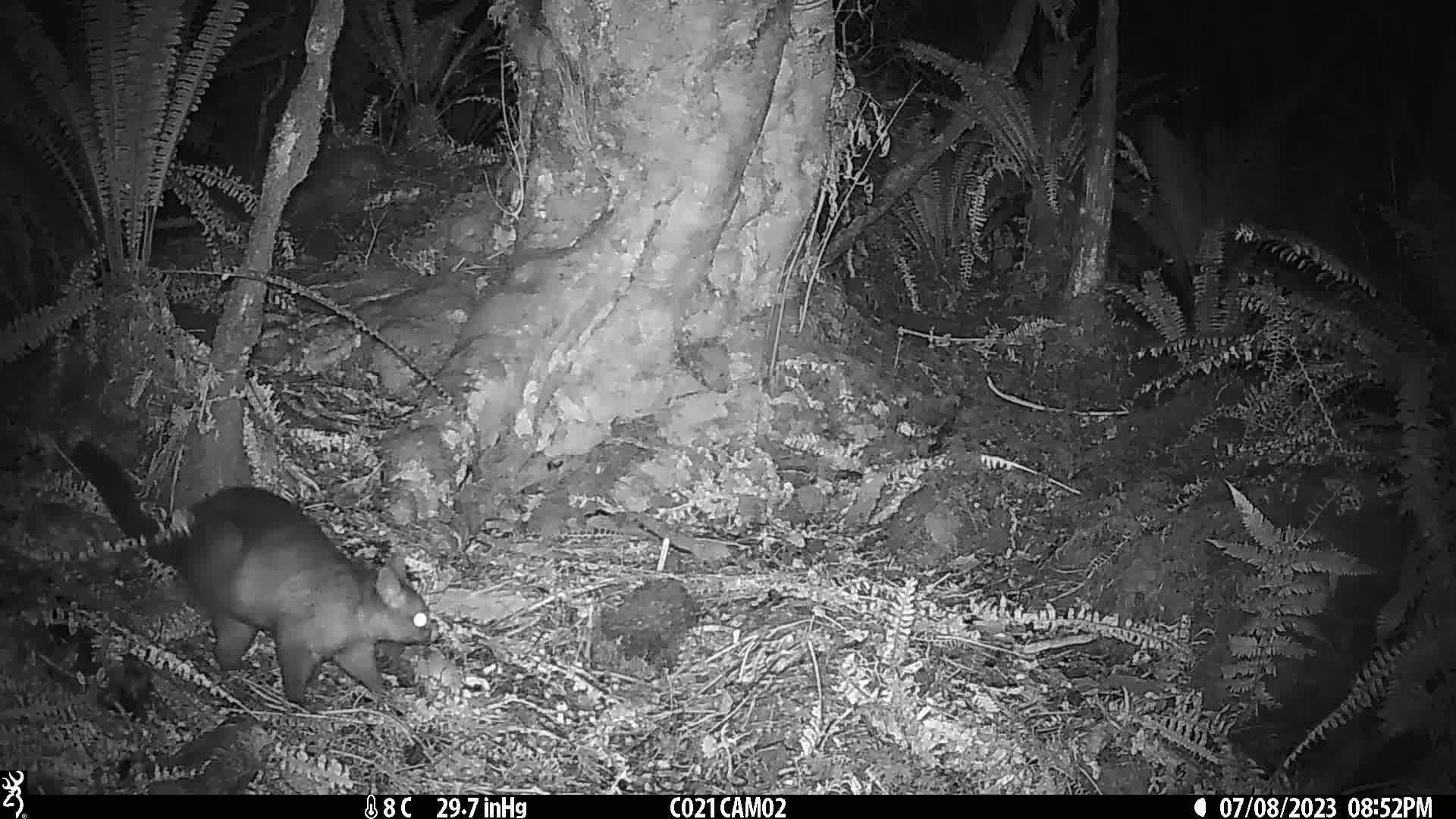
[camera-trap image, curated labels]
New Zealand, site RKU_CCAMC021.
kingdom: Animalia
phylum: Chordata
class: Mammalia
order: Diprotodontia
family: Phalangeridae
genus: Trichosurus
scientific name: Trichosurus vulpecula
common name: common brushtail possum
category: possum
Possum (common brushtail possum) (Trichosurus vulpecula).